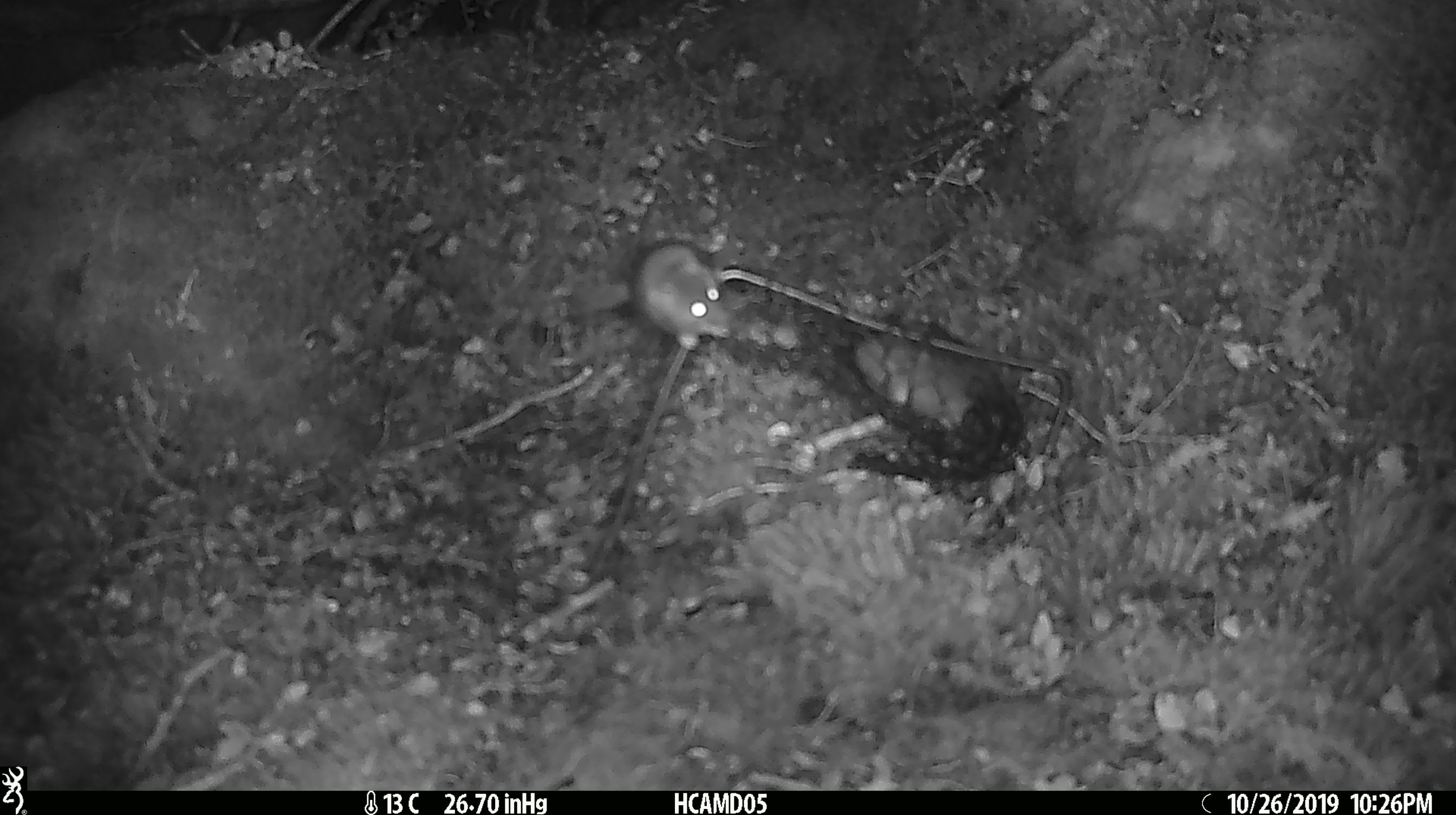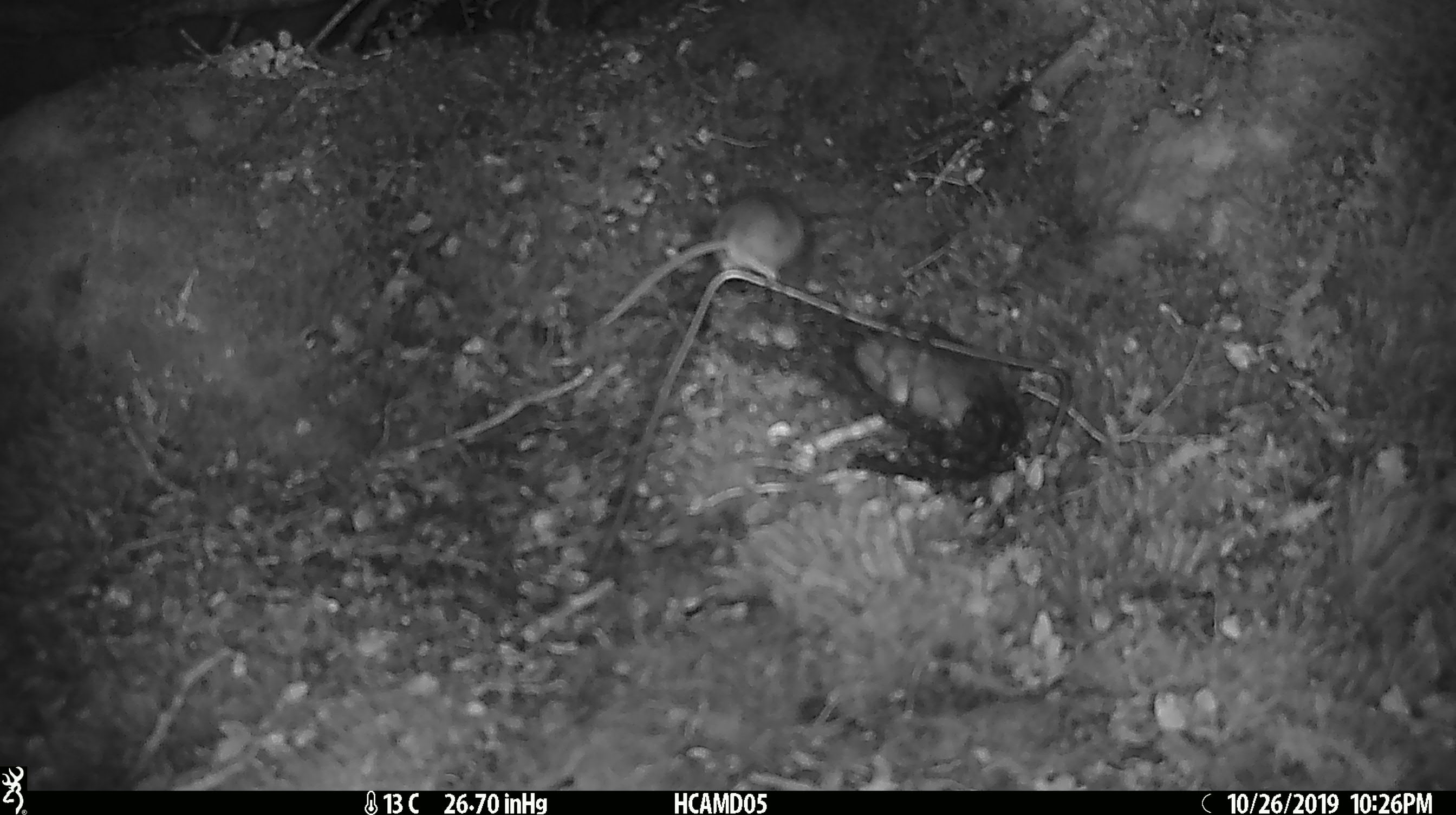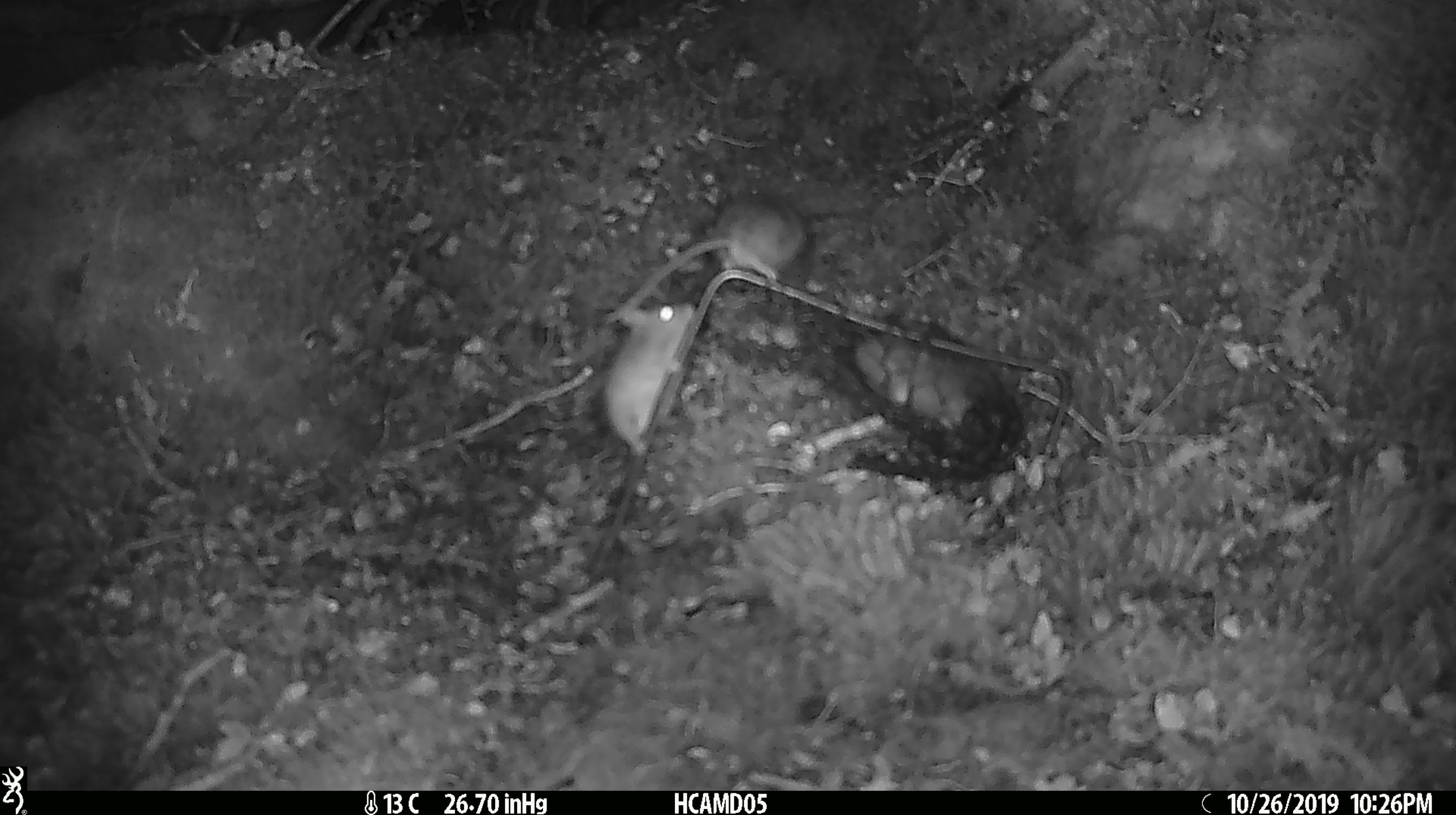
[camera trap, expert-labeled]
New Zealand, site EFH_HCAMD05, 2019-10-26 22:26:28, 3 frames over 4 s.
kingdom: Animalia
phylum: Chordata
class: Mammalia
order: Rodentia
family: Muridae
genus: Mus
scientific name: Mus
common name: mouse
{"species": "mouse (Mus)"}